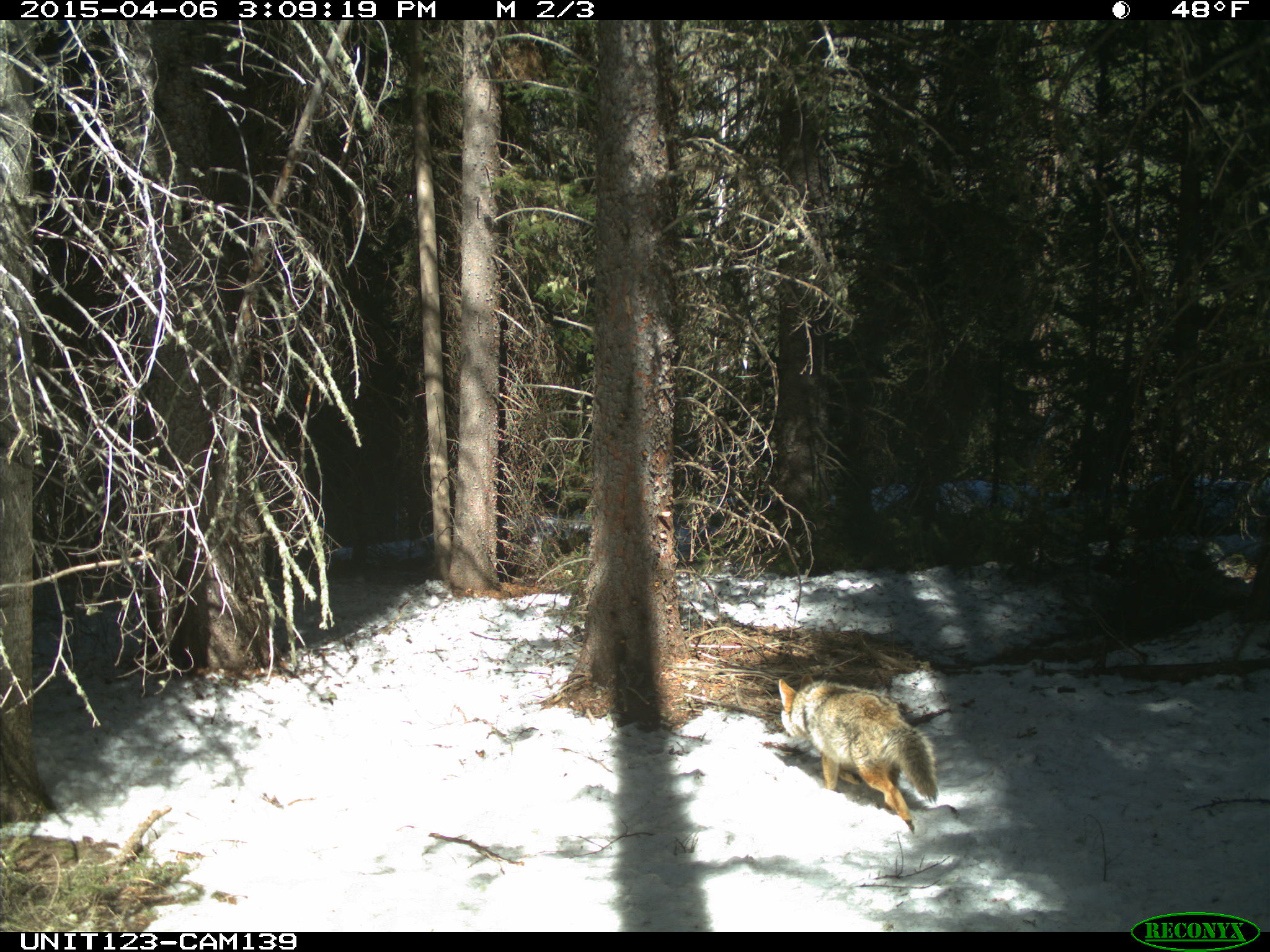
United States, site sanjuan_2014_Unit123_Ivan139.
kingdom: Animalia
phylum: Chordata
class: Mammalia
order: Carnivora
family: Canidae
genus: Canis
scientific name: Canis latrans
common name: coyote